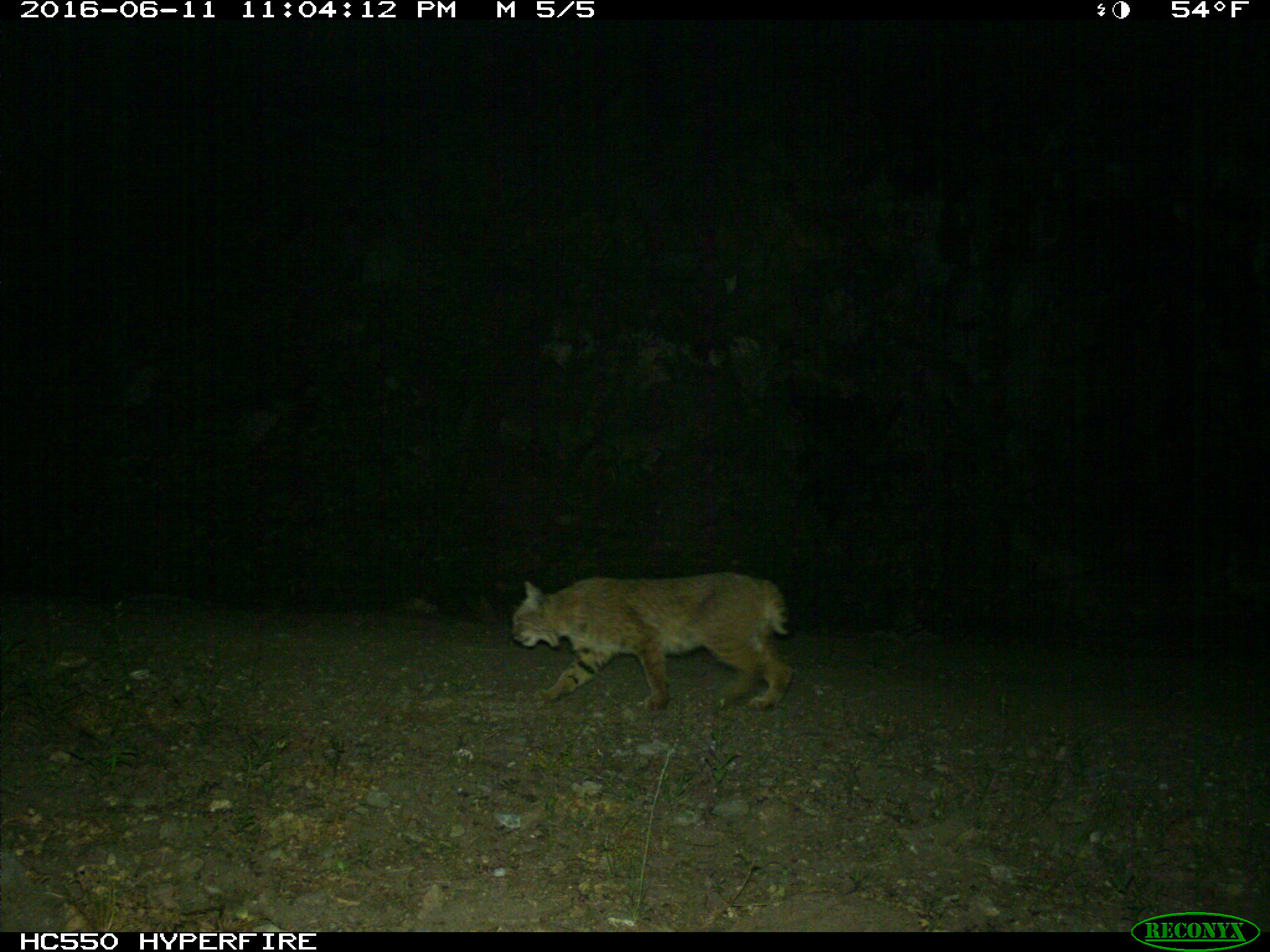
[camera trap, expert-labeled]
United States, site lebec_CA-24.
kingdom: Animalia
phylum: Chordata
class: Mammalia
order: Carnivora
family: Felidae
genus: Lynx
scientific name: Lynx rufus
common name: bobcat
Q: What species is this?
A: Lynx rufus (bobcat).